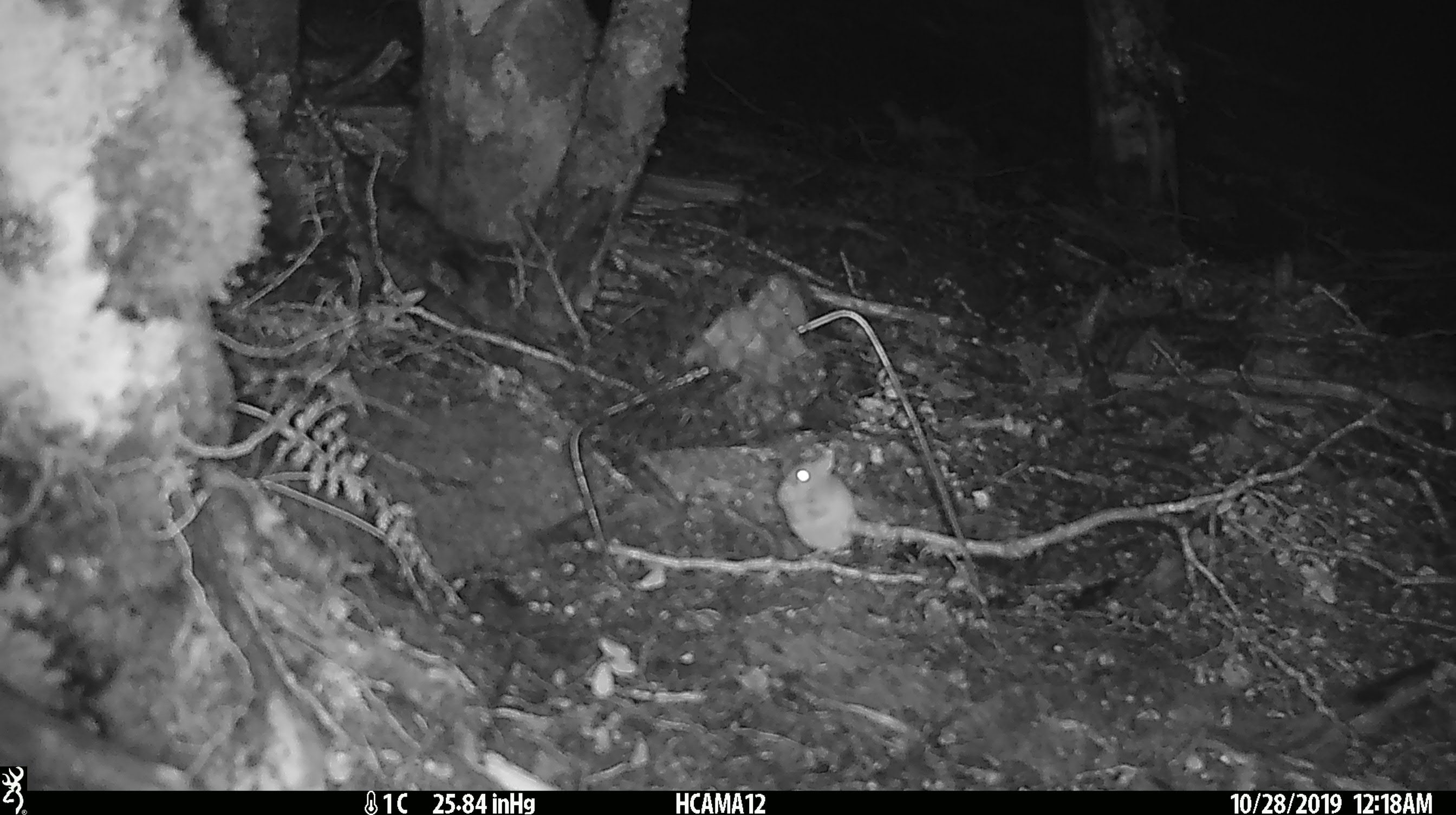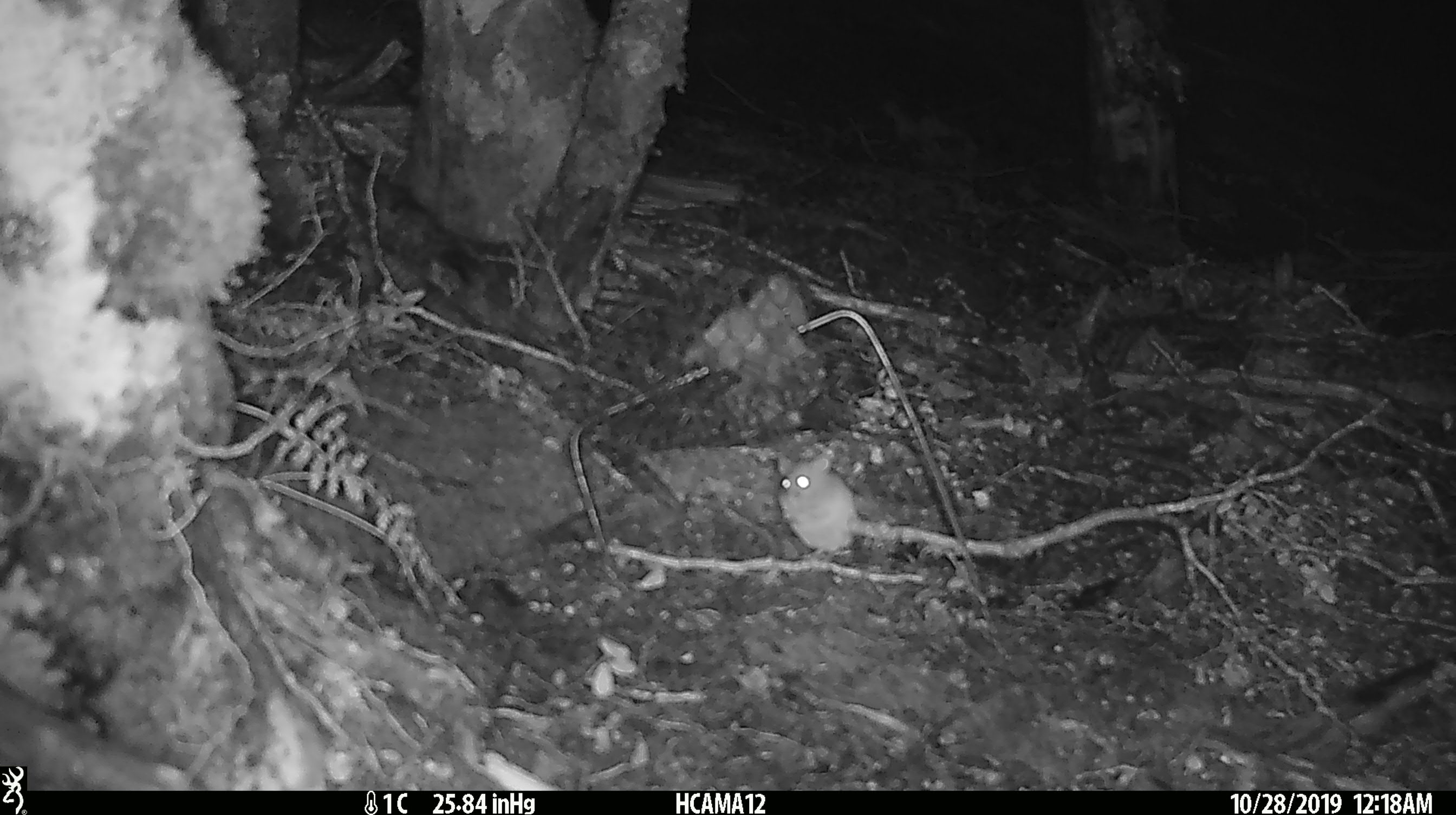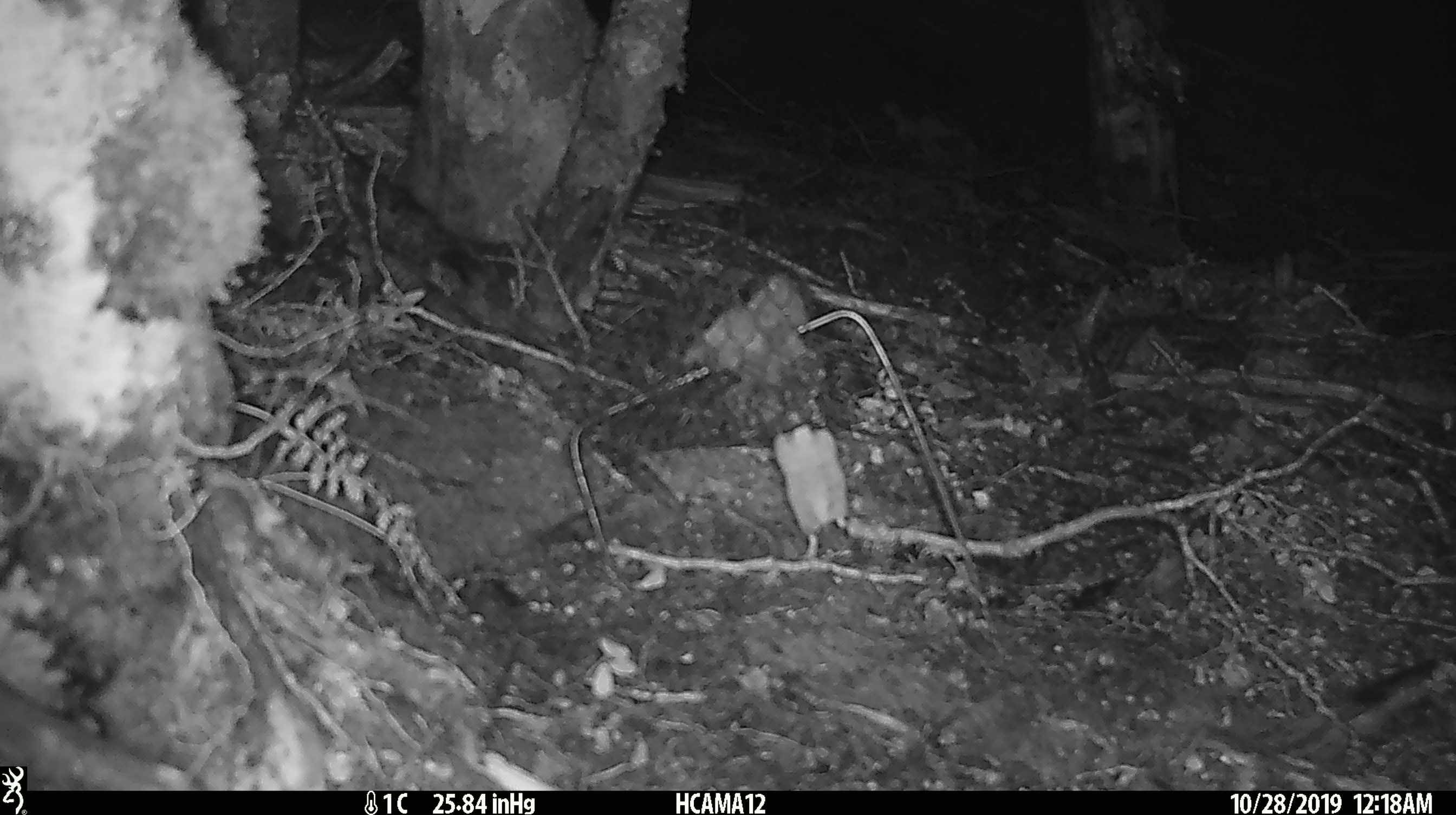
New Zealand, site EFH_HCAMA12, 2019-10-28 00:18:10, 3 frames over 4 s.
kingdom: Animalia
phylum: Chordata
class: Mammalia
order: Rodentia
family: Muridae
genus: Mus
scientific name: Mus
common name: mouse